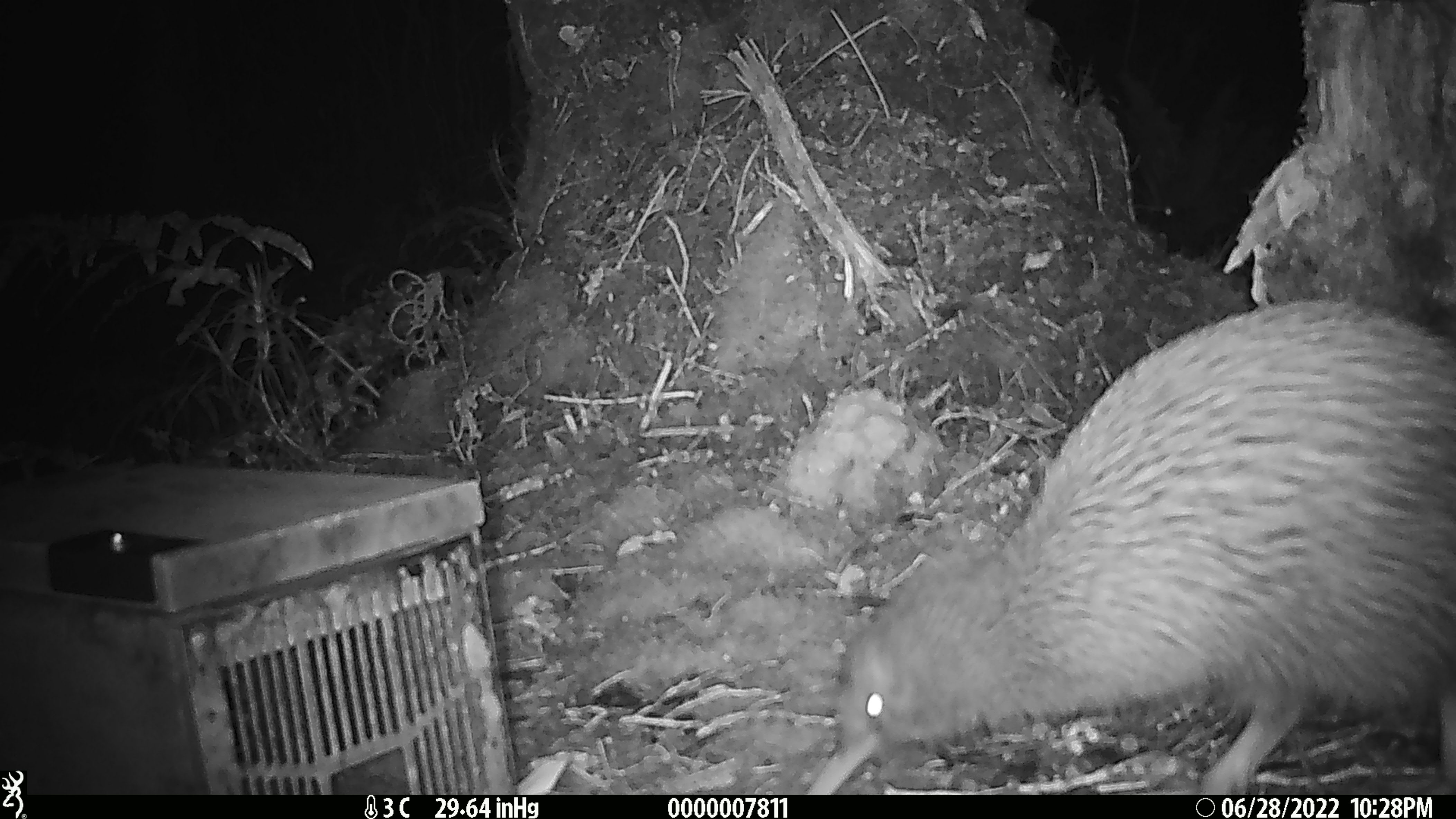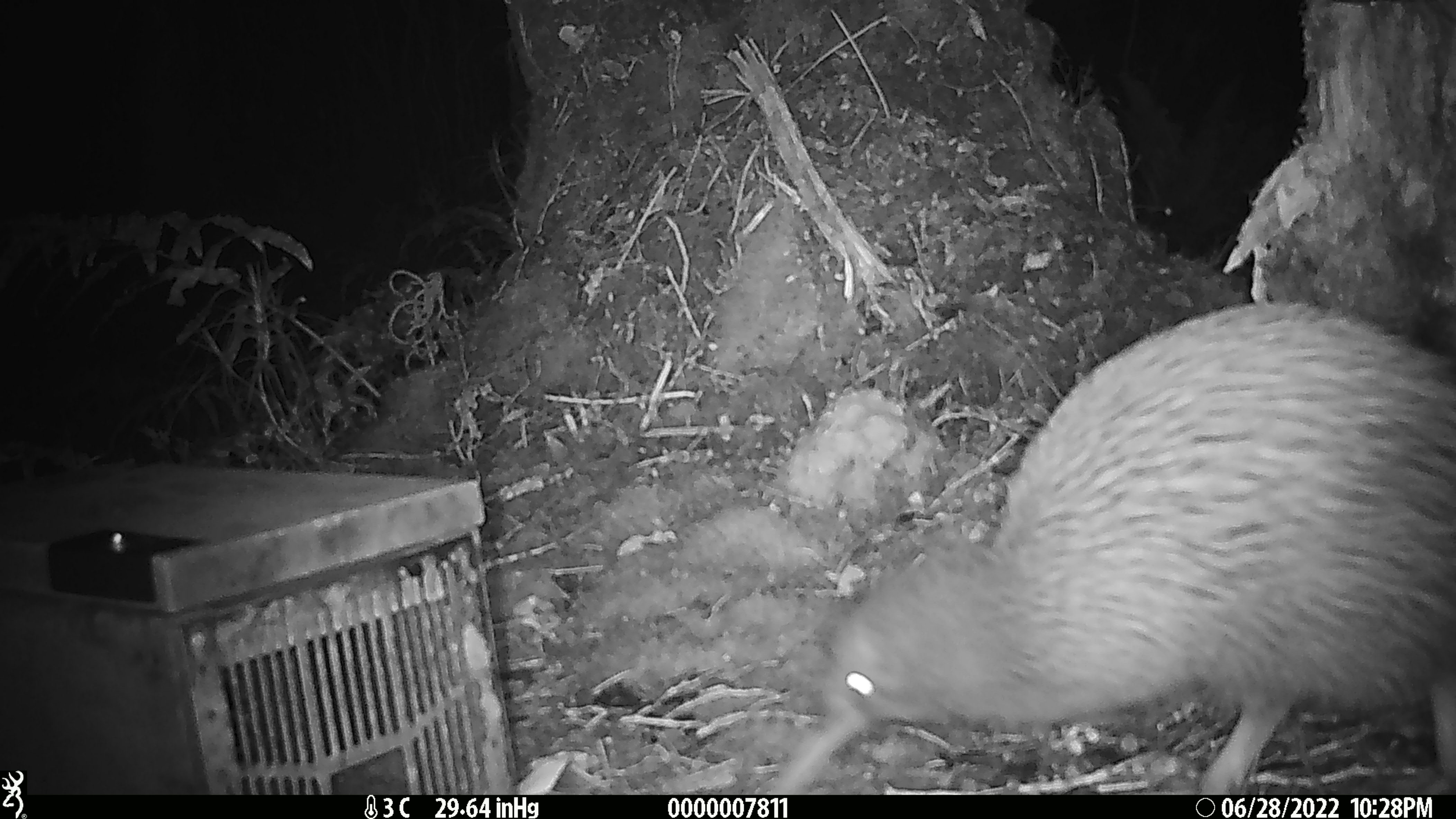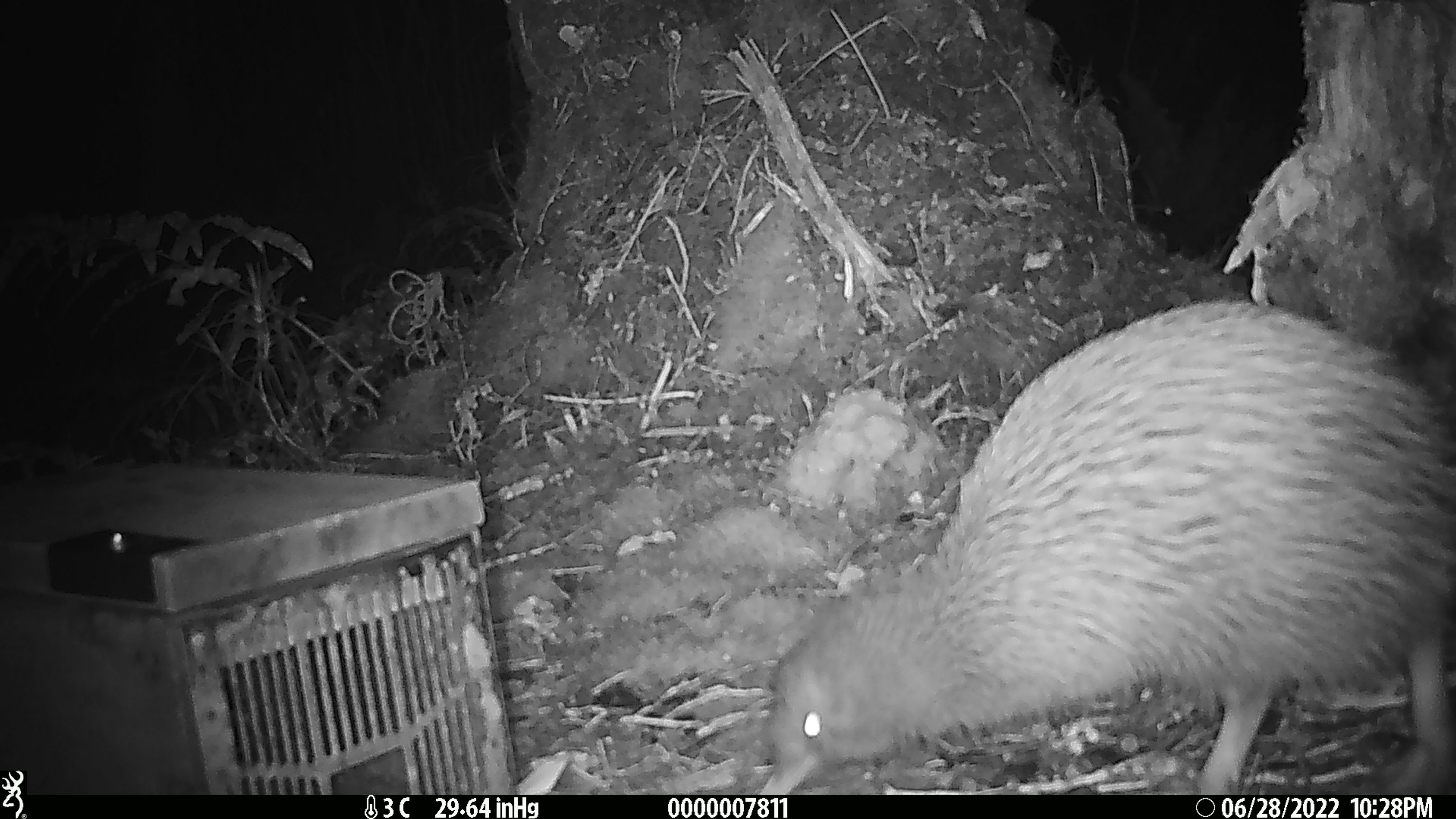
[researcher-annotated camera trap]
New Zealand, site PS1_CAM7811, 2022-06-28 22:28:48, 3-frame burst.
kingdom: Animalia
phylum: Chordata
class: Aves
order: Apterygiformes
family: Apterygidae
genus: Apteryx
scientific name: Apteryx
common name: kiwi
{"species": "kiwi (Apteryx)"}